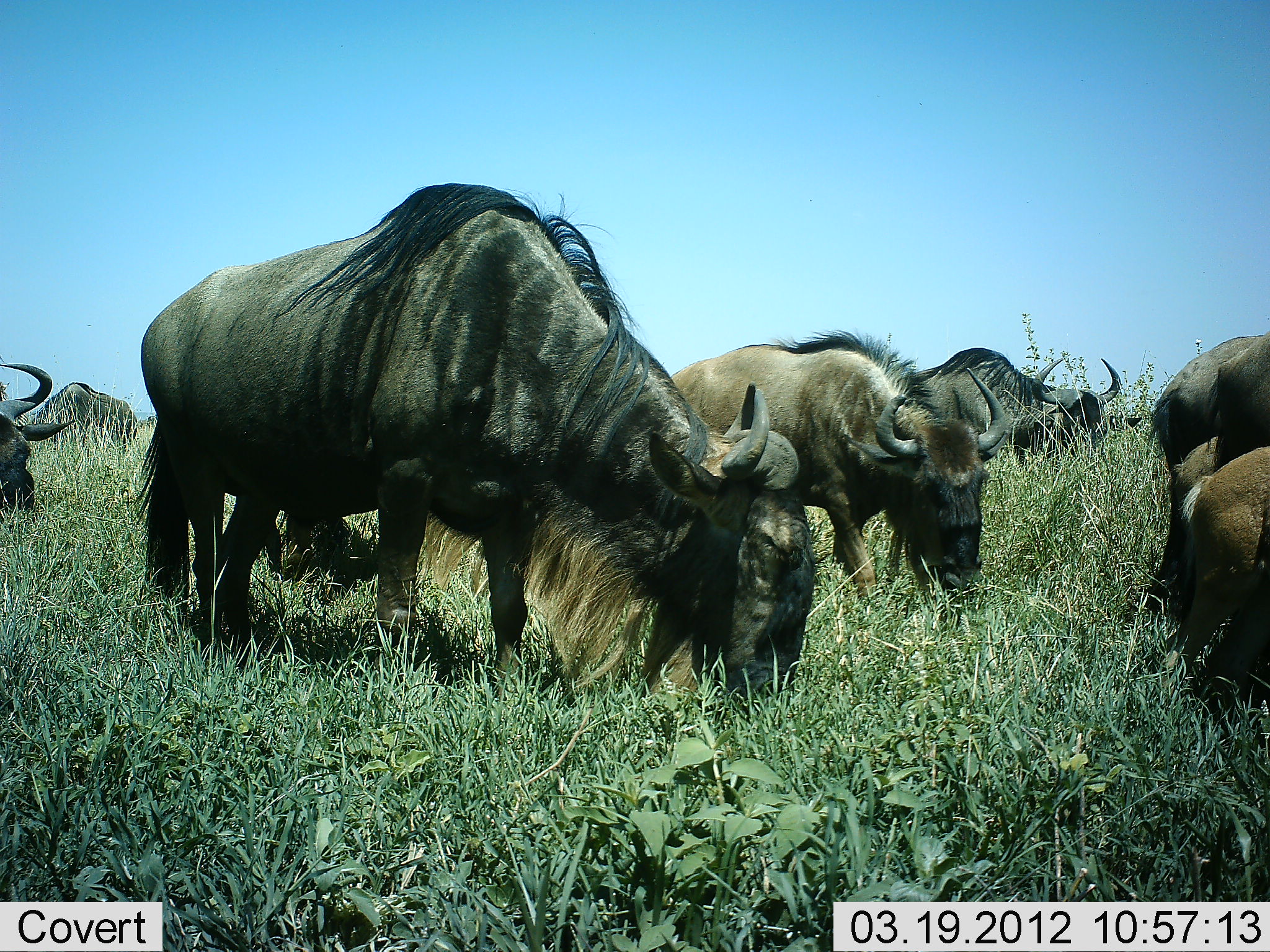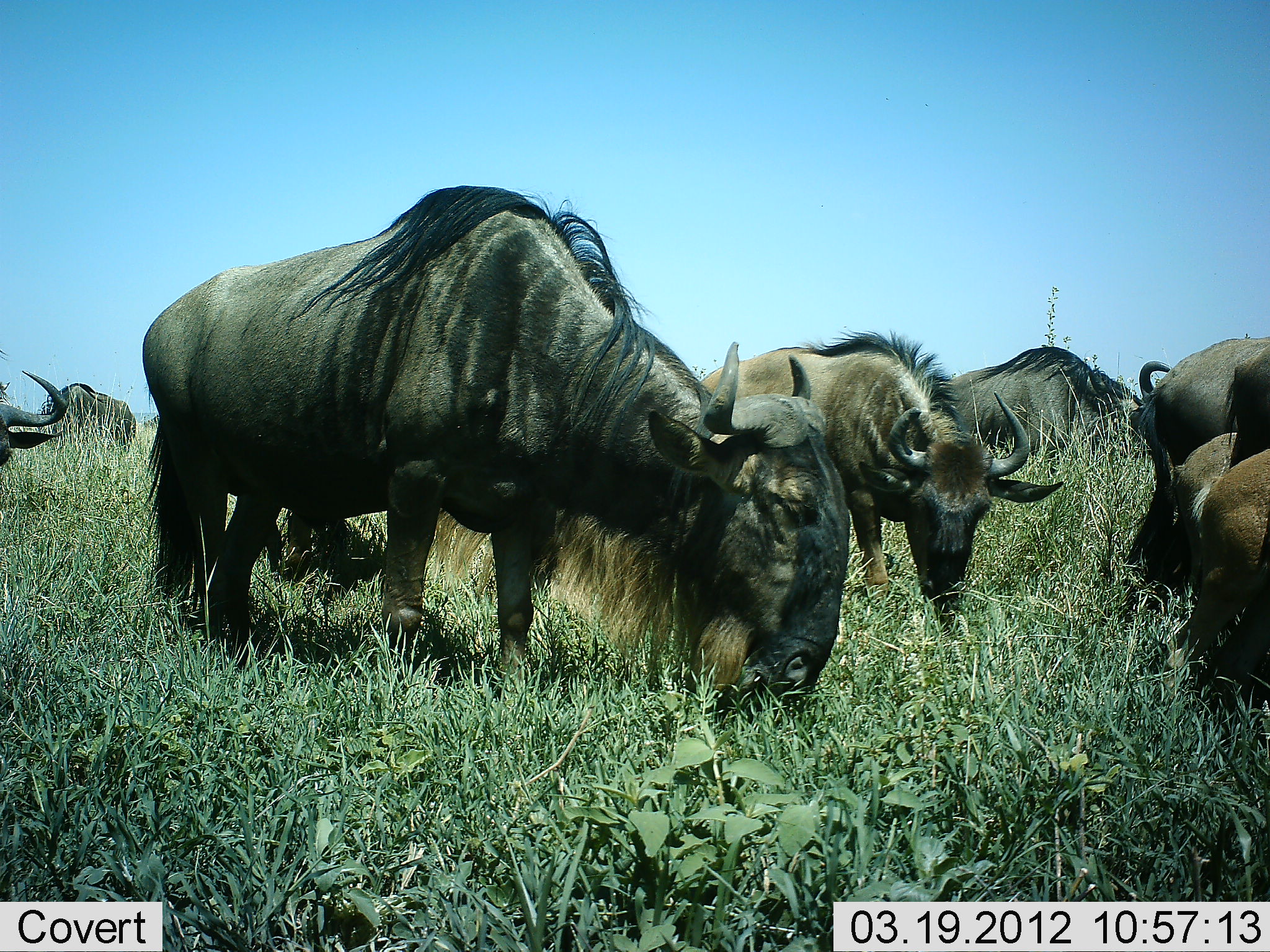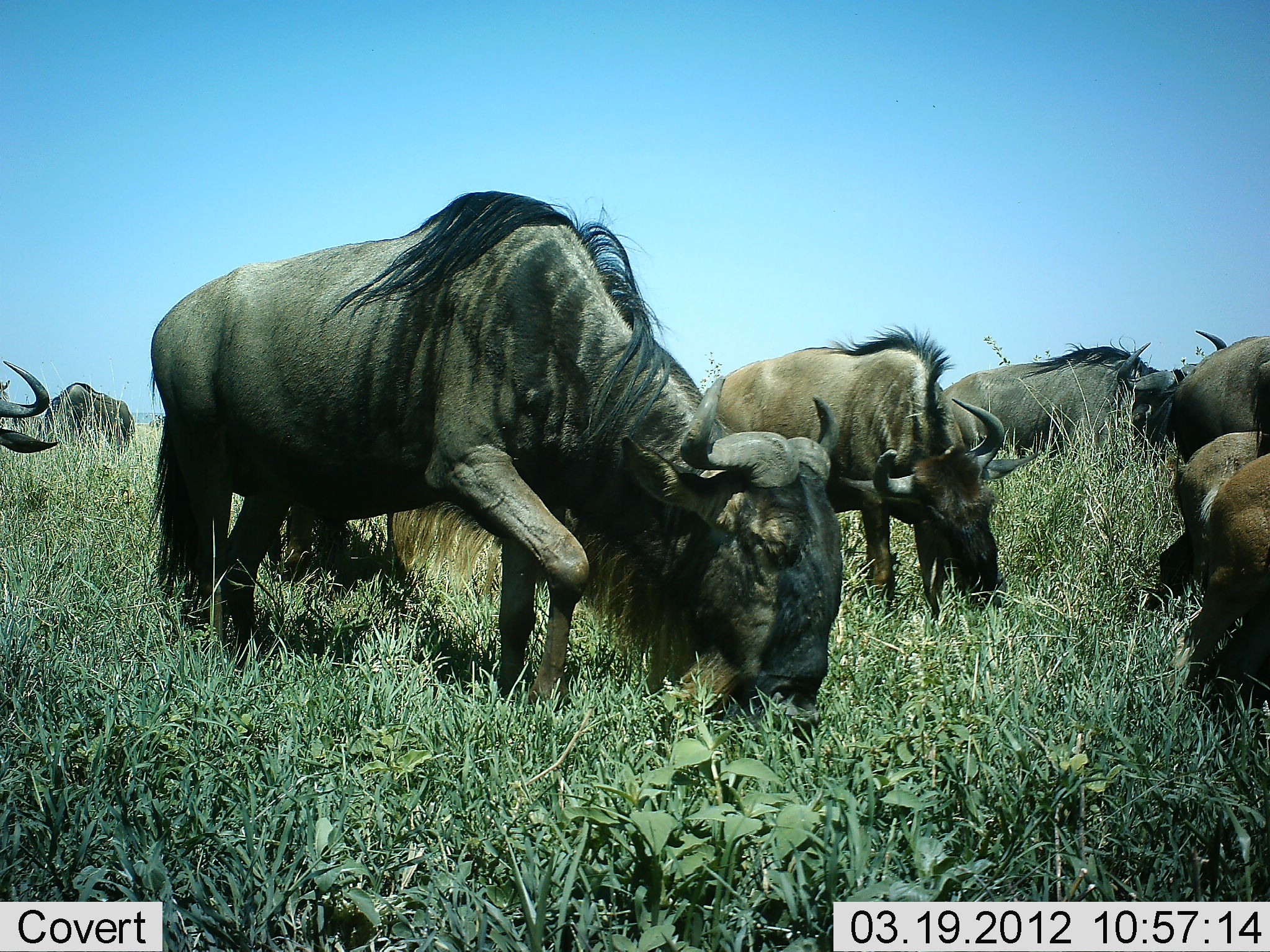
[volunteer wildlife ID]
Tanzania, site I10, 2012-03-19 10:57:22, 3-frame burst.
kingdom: Animalia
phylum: Chordata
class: Mammalia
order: Artiodactyla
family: Bovidae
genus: Connochaetes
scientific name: Connochaetes taurinus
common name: blue wildebeest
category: wildebeest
Wildebeest (blue wildebeest) (Connochaetes taurinus), count 8. Behavior (volunteer vote fractions): standing 12%, resting 0%, moving 12%, interacting 0%. Young present (vote fraction): 29%. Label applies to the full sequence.